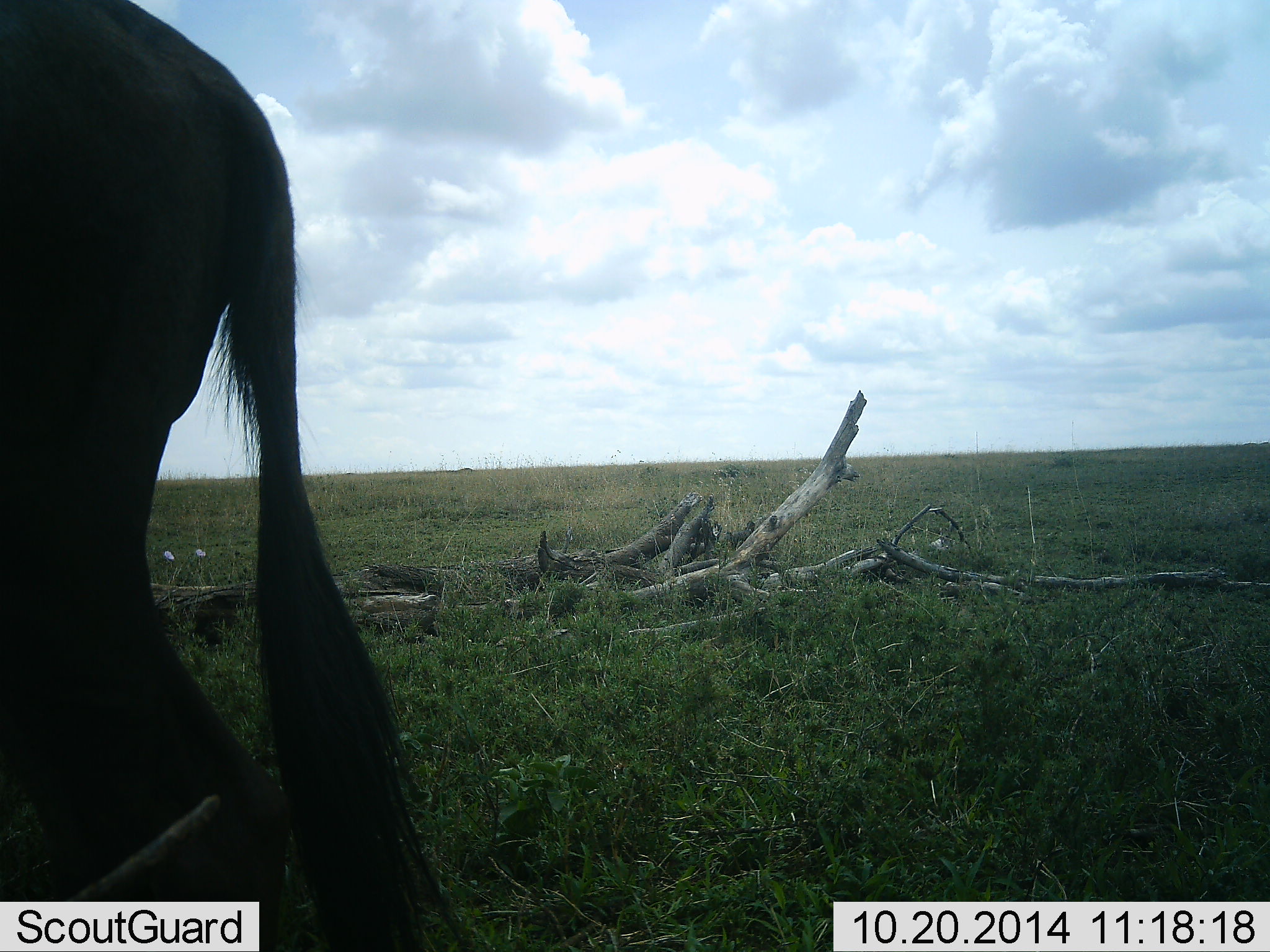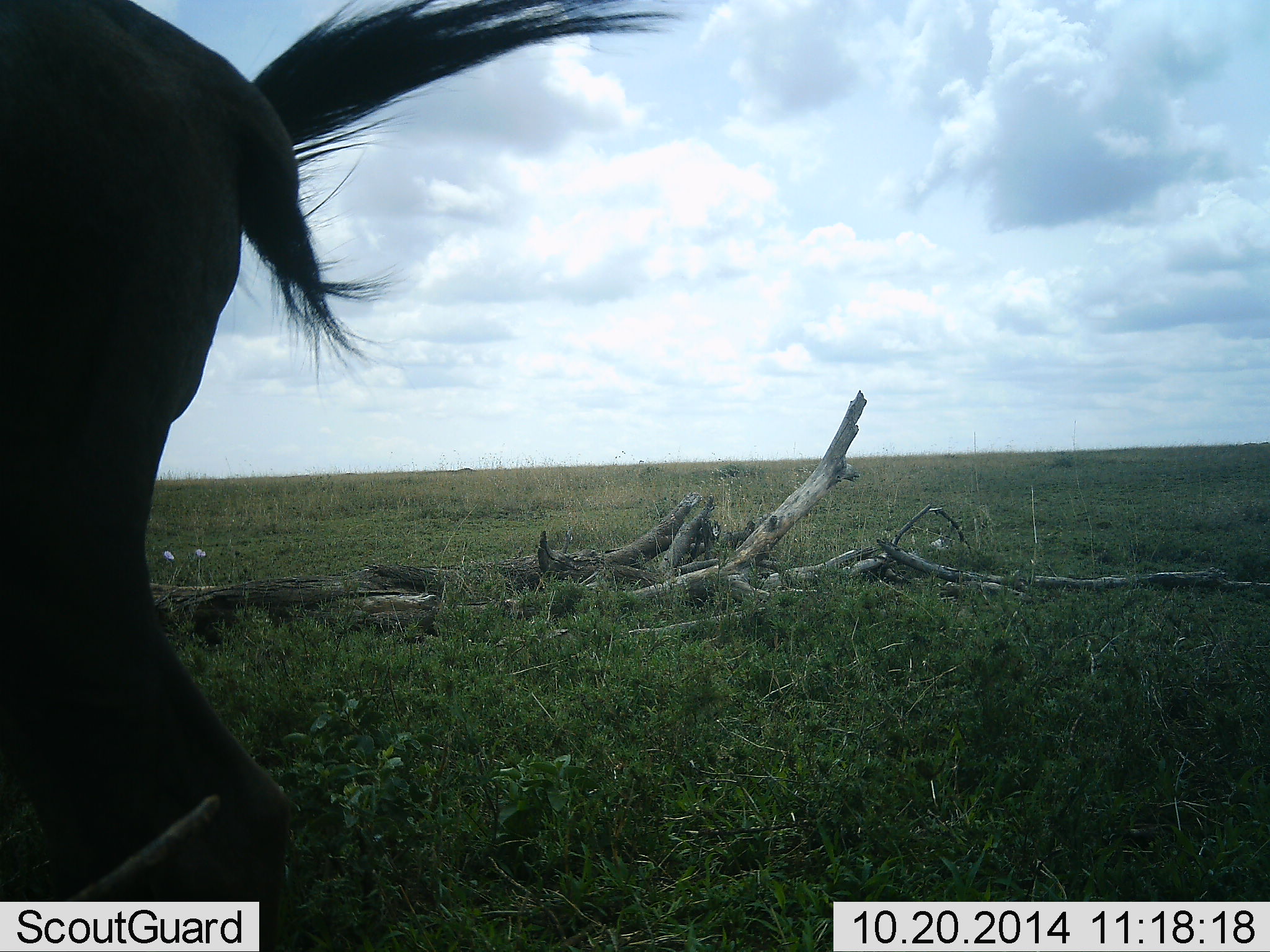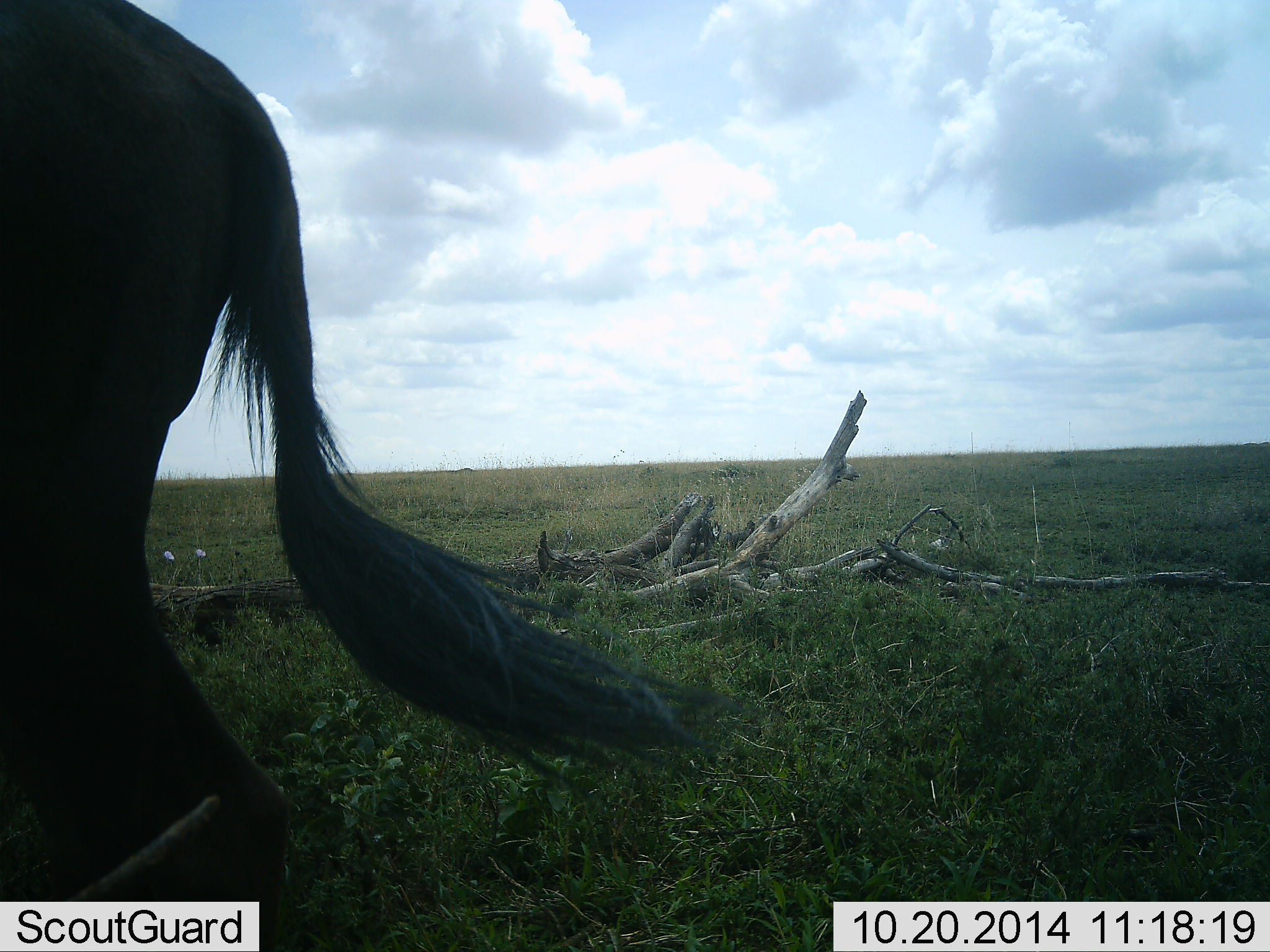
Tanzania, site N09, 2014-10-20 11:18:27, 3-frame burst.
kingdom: Animalia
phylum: Chordata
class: Mammalia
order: Artiodactyla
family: Bovidae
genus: Connochaetes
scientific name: Connochaetes taurinus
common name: blue wildebeest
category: wildebeest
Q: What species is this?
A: Wildebeest (blue wildebeest) (Connochaetes taurinus).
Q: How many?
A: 1.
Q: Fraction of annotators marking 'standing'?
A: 100%.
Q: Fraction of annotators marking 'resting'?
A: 0%.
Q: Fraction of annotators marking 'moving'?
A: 0%.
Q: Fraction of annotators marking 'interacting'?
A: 0%.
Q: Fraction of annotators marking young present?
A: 0%.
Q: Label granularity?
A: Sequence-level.